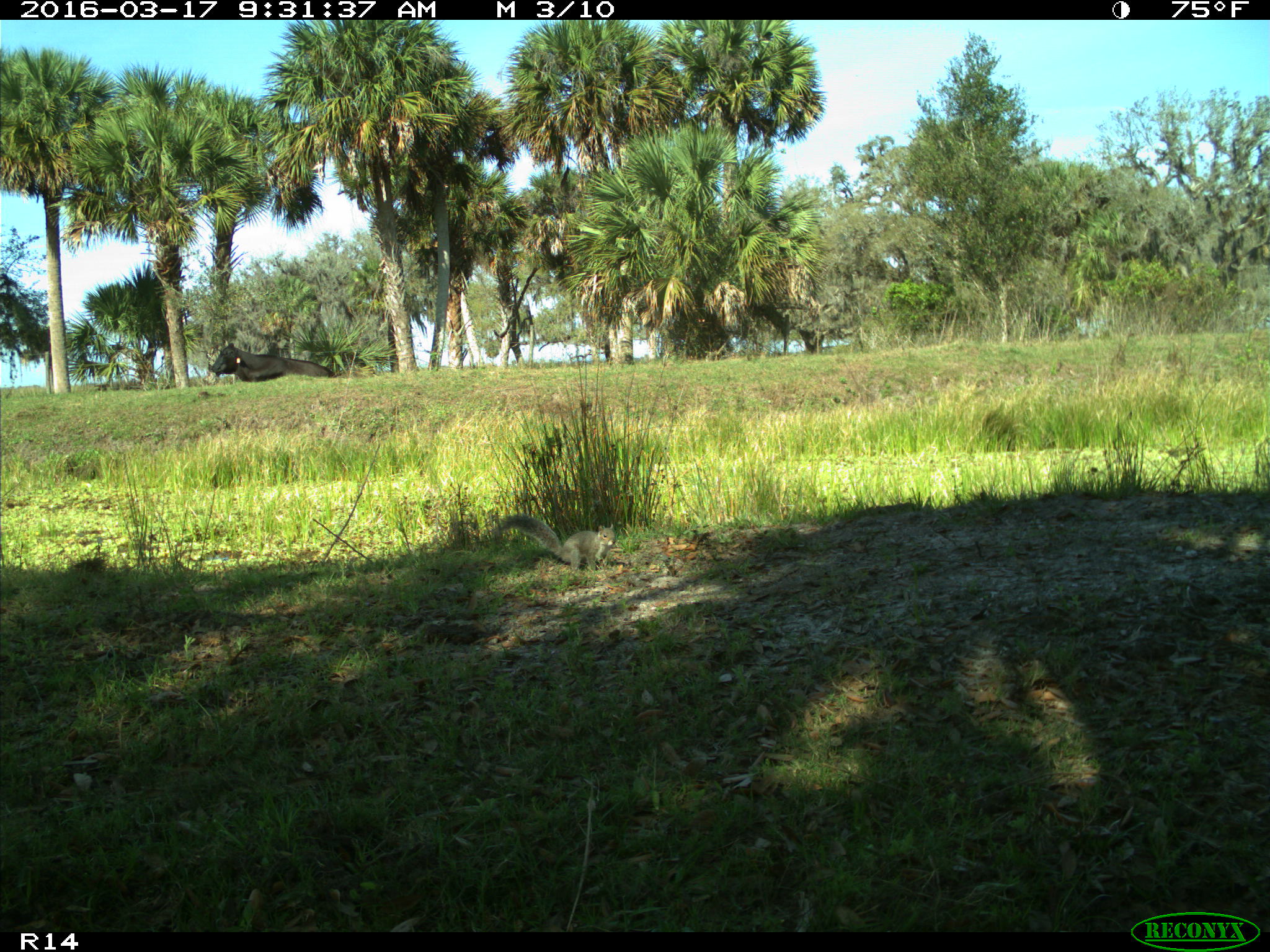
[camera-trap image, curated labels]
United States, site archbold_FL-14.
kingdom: Animalia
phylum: Chordata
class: Mammalia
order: Artiodactyla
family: Bovidae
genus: Bos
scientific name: Bos taurus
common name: domestic cow